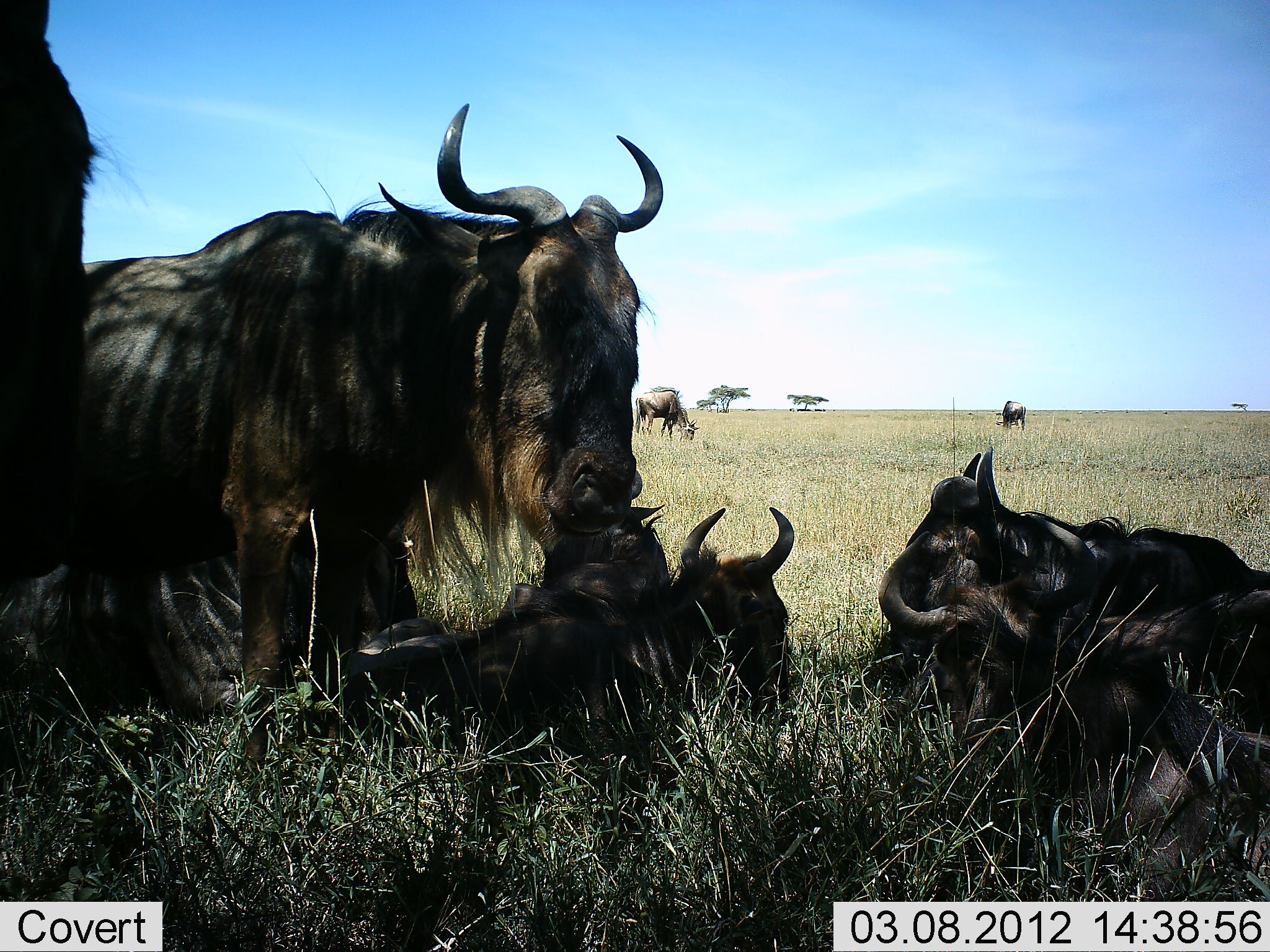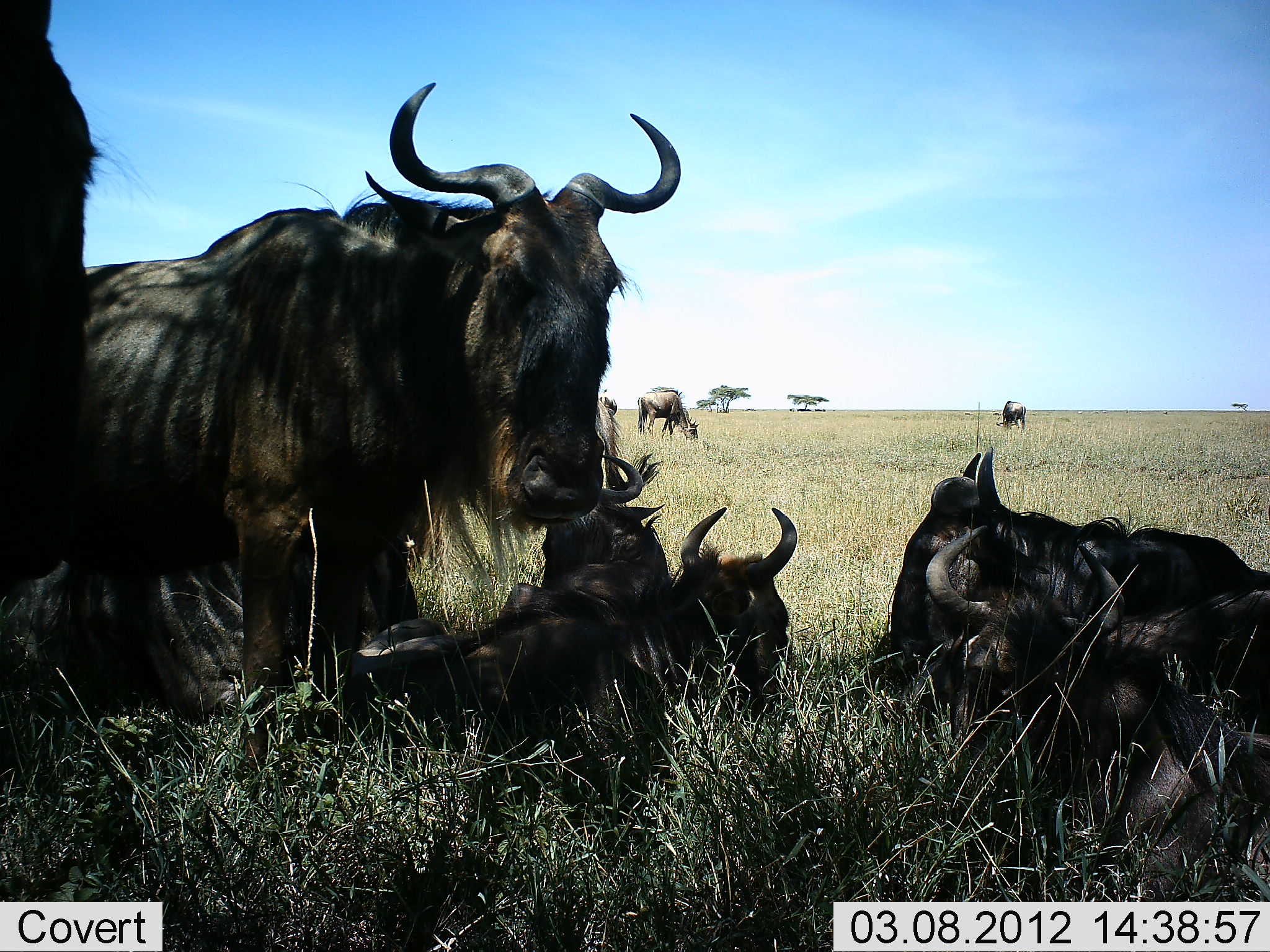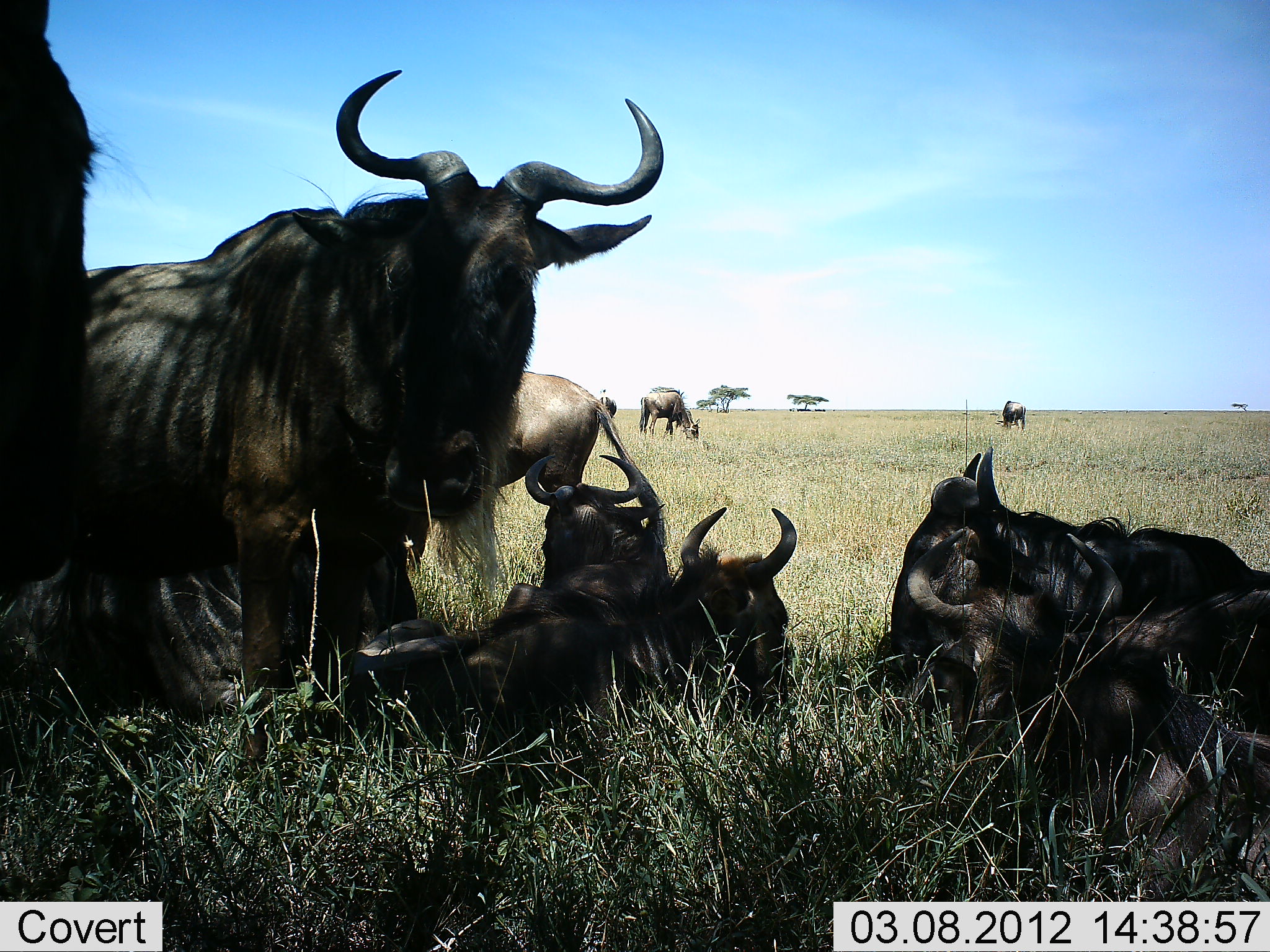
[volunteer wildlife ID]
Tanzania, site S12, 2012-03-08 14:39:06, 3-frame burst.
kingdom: Animalia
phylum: Chordata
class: Mammalia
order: Artiodactyla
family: Bovidae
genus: Connochaetes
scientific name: Connochaetes taurinus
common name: blue wildebeest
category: wildebeest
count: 10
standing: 59%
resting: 100%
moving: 6%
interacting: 6%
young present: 0%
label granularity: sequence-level